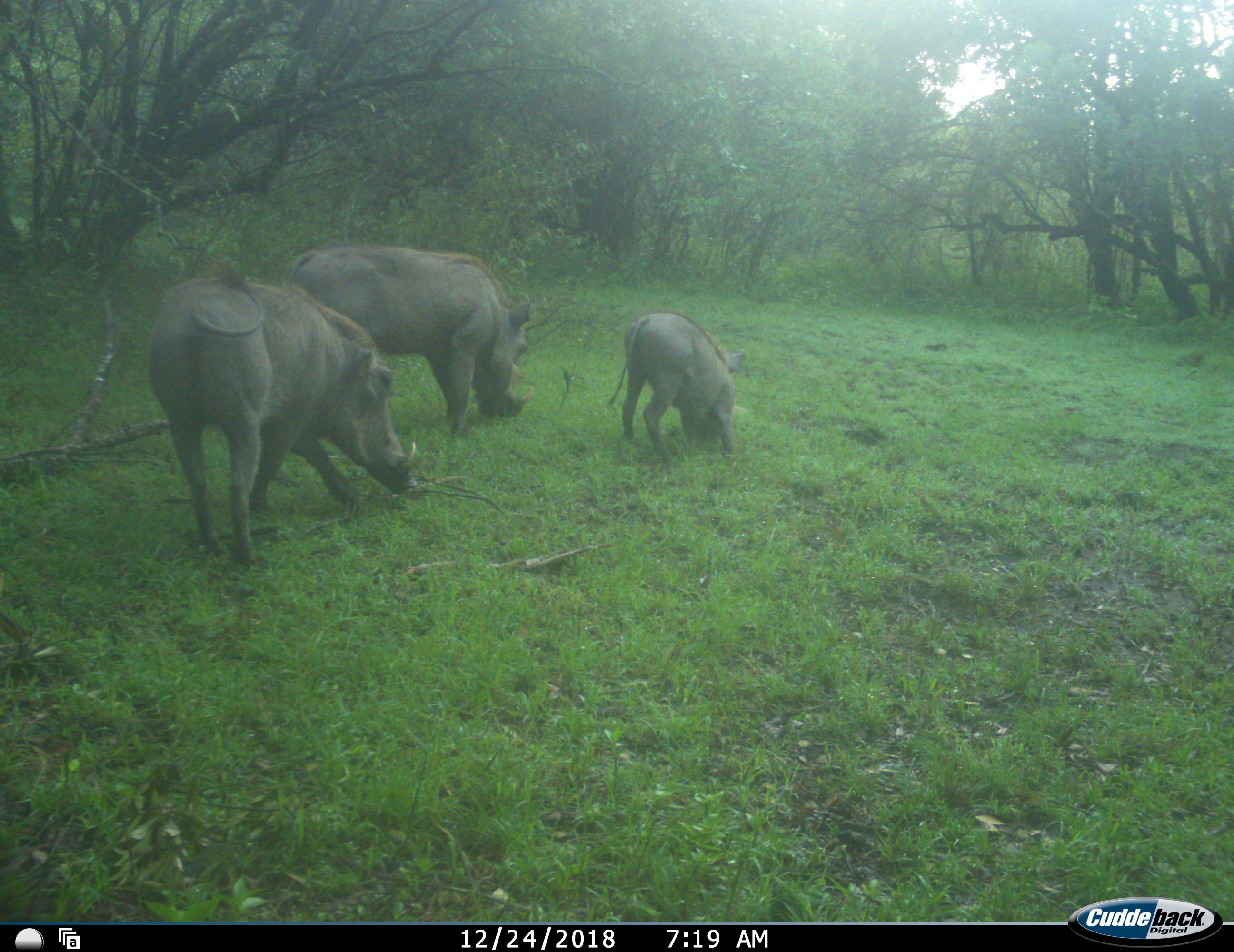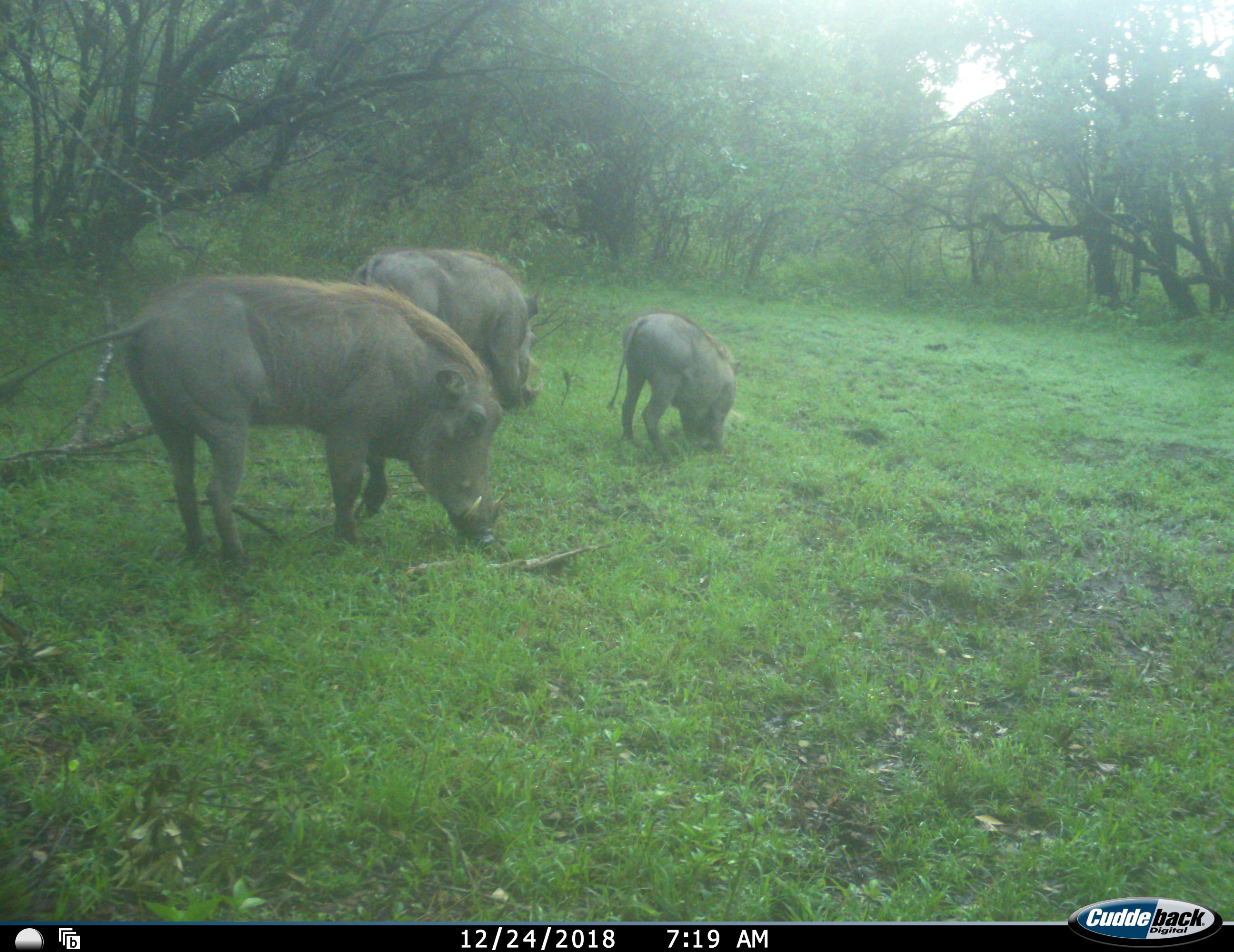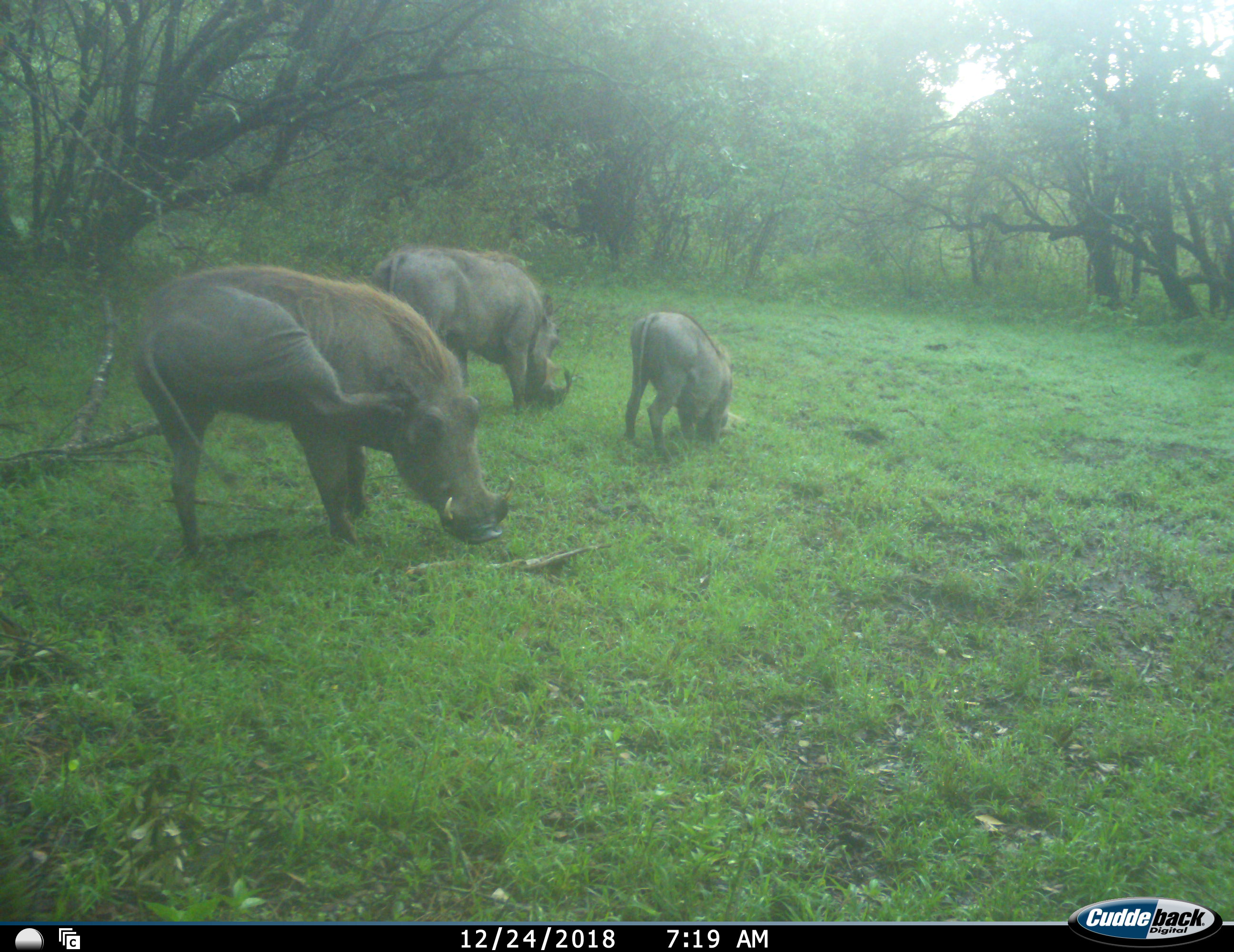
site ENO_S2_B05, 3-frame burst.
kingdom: Animalia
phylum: Chordata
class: Mammalia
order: Artiodactyla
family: Suidae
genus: Phacochoerus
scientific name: Phacochoerus africanus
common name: warthog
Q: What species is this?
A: Warthog (Phacochoerus africanus).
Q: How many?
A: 3.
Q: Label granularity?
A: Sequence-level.